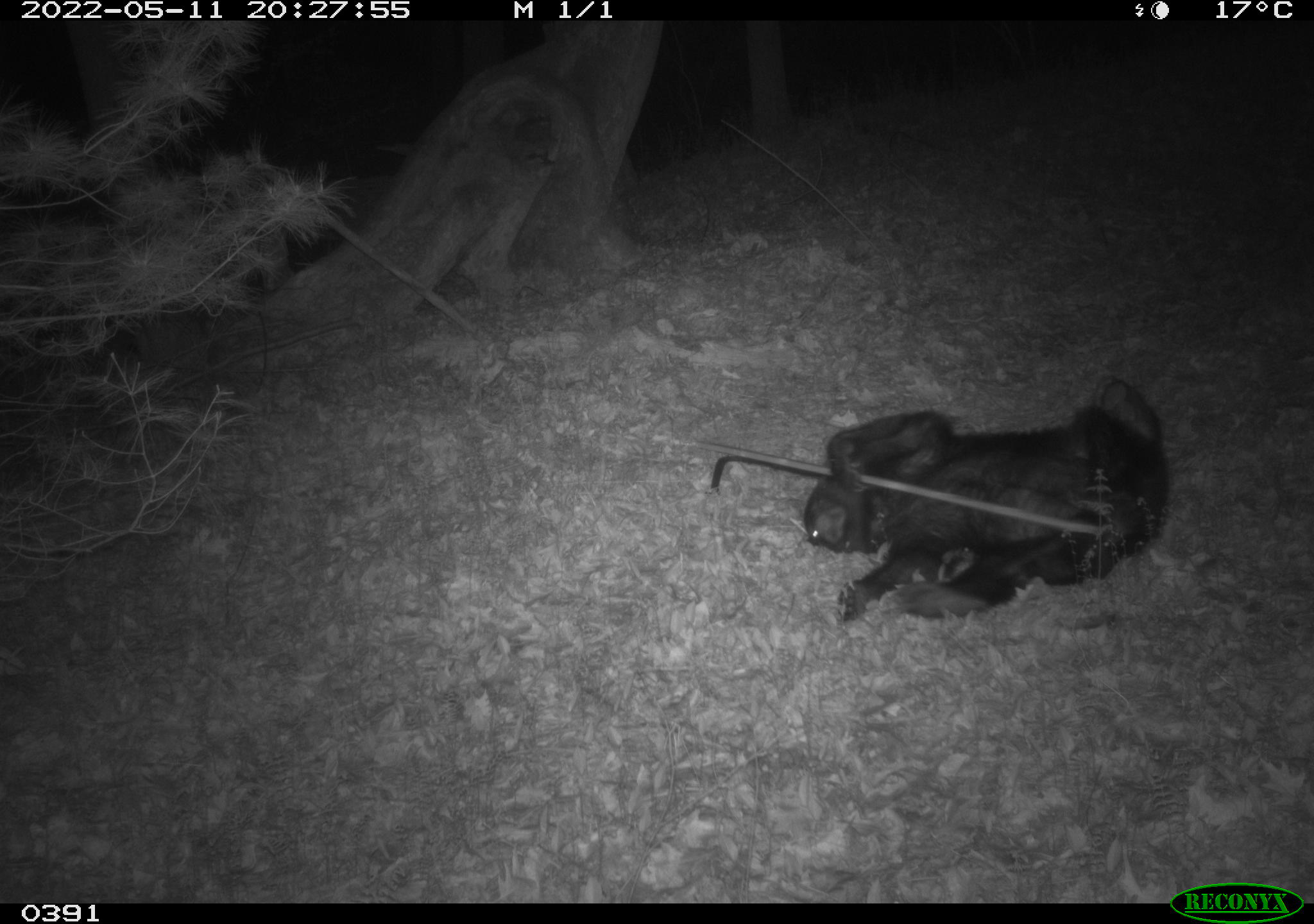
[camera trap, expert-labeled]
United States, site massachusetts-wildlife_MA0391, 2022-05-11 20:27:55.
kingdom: Animalia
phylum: Chordata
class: Mammalia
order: Carnivora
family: Ursidae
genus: Ursus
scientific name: Ursus americanus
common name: black bear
Black bear (Ursus americanus).